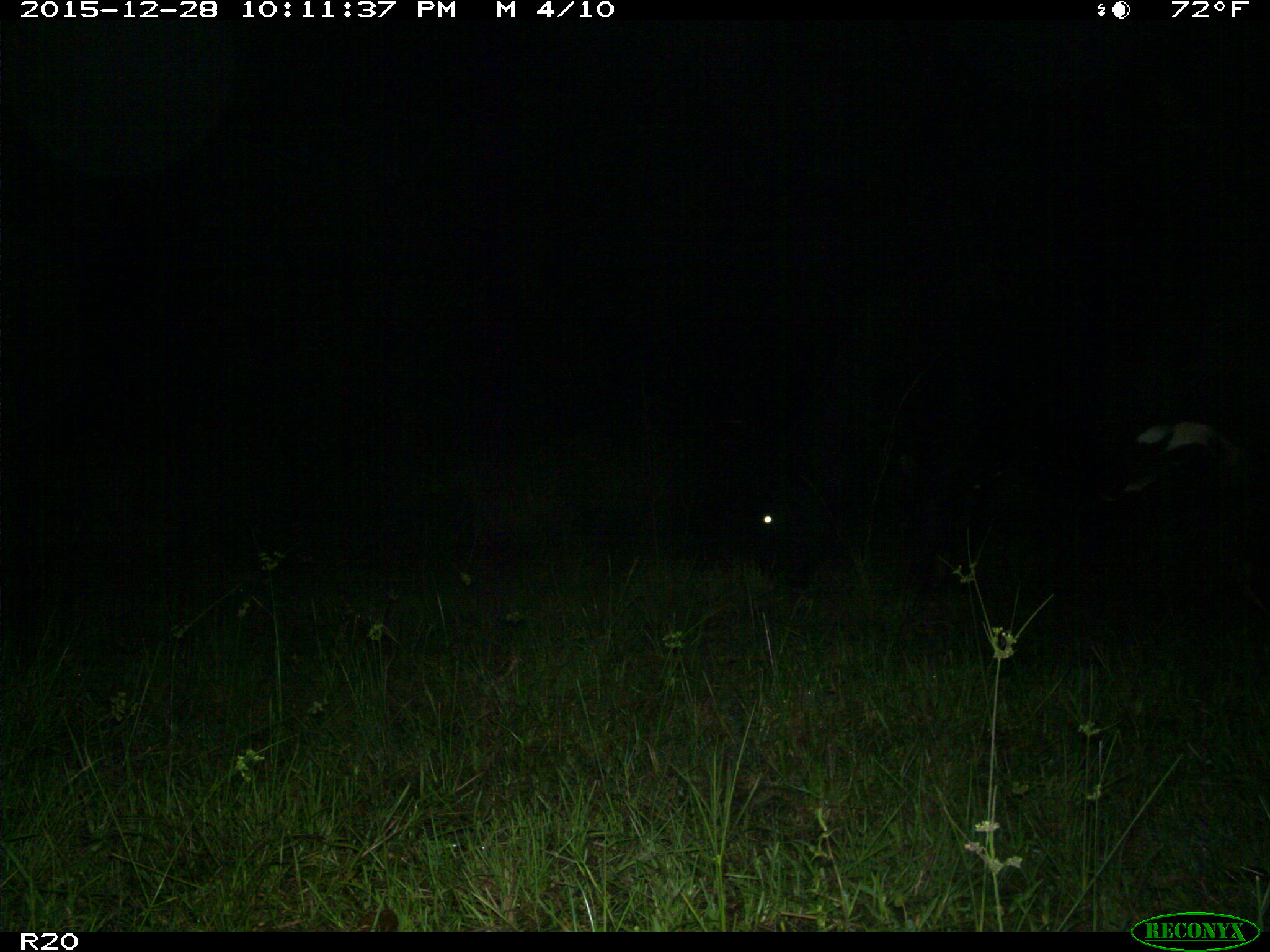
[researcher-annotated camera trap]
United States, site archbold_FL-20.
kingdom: Animalia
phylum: Chordata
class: Mammalia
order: Artiodactyla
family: Bovidae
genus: Bos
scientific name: Bos taurus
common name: domestic cow